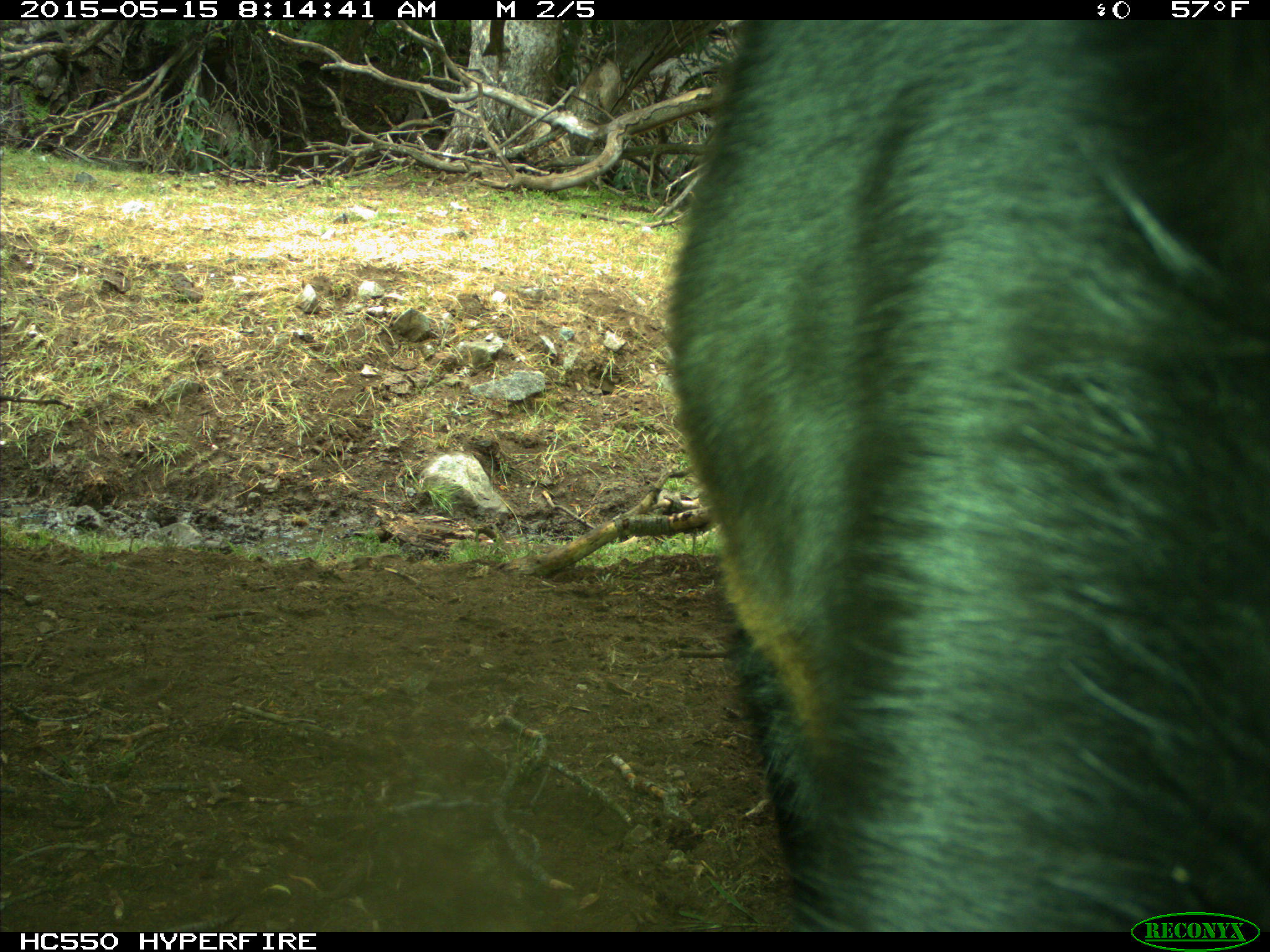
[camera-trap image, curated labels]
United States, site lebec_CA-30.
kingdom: Animalia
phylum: Chordata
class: Mammalia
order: Artiodactyla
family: Bovidae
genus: Bos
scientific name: Bos taurus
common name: domestic cow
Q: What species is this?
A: Bos taurus (domestic cow).